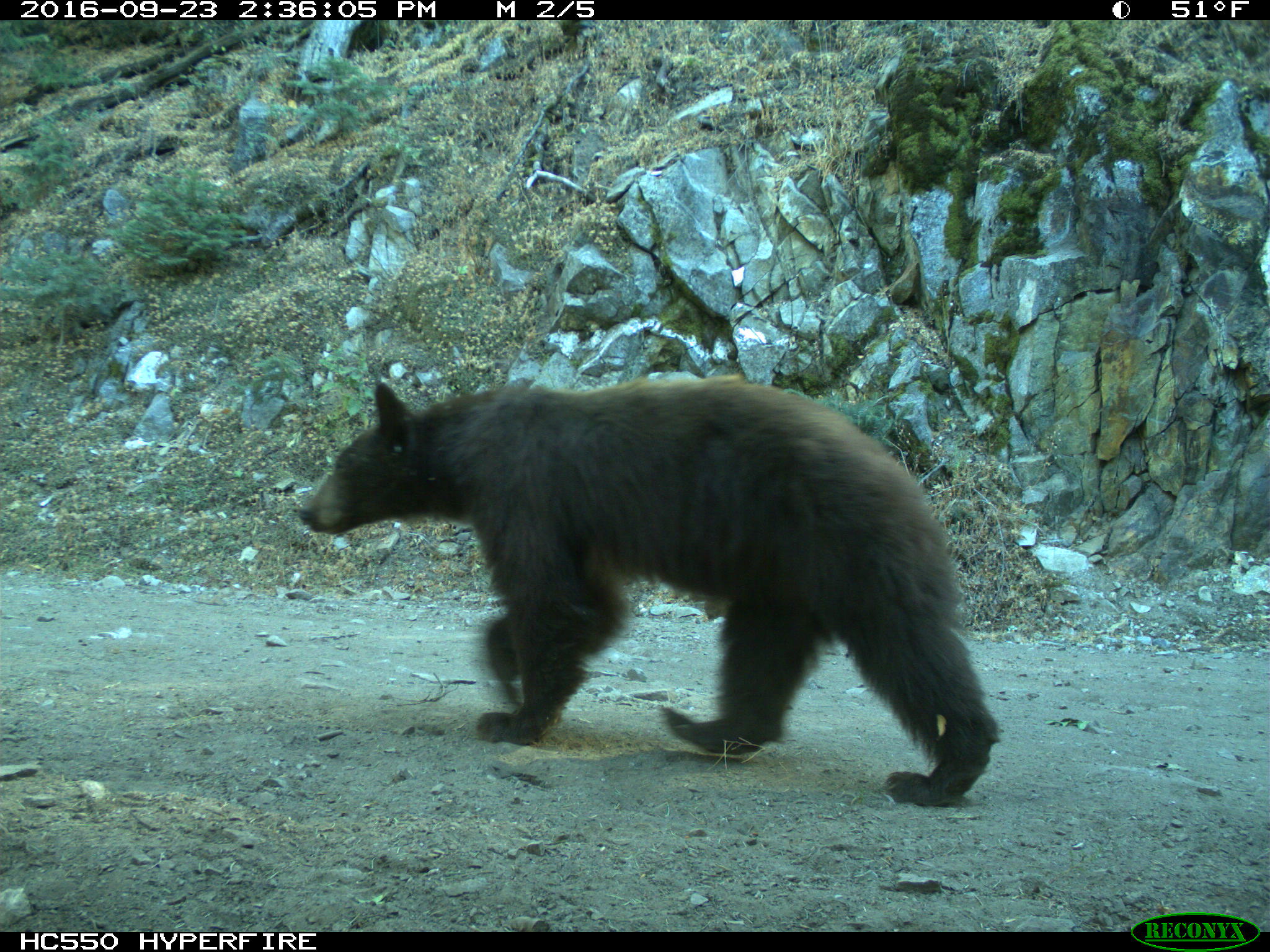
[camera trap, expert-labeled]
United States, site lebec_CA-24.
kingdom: Animalia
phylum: Chordata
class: Mammalia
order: Carnivora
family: Ursidae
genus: Ursus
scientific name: Ursus americanus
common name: american black bear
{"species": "Ursus americanus (american black bear)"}